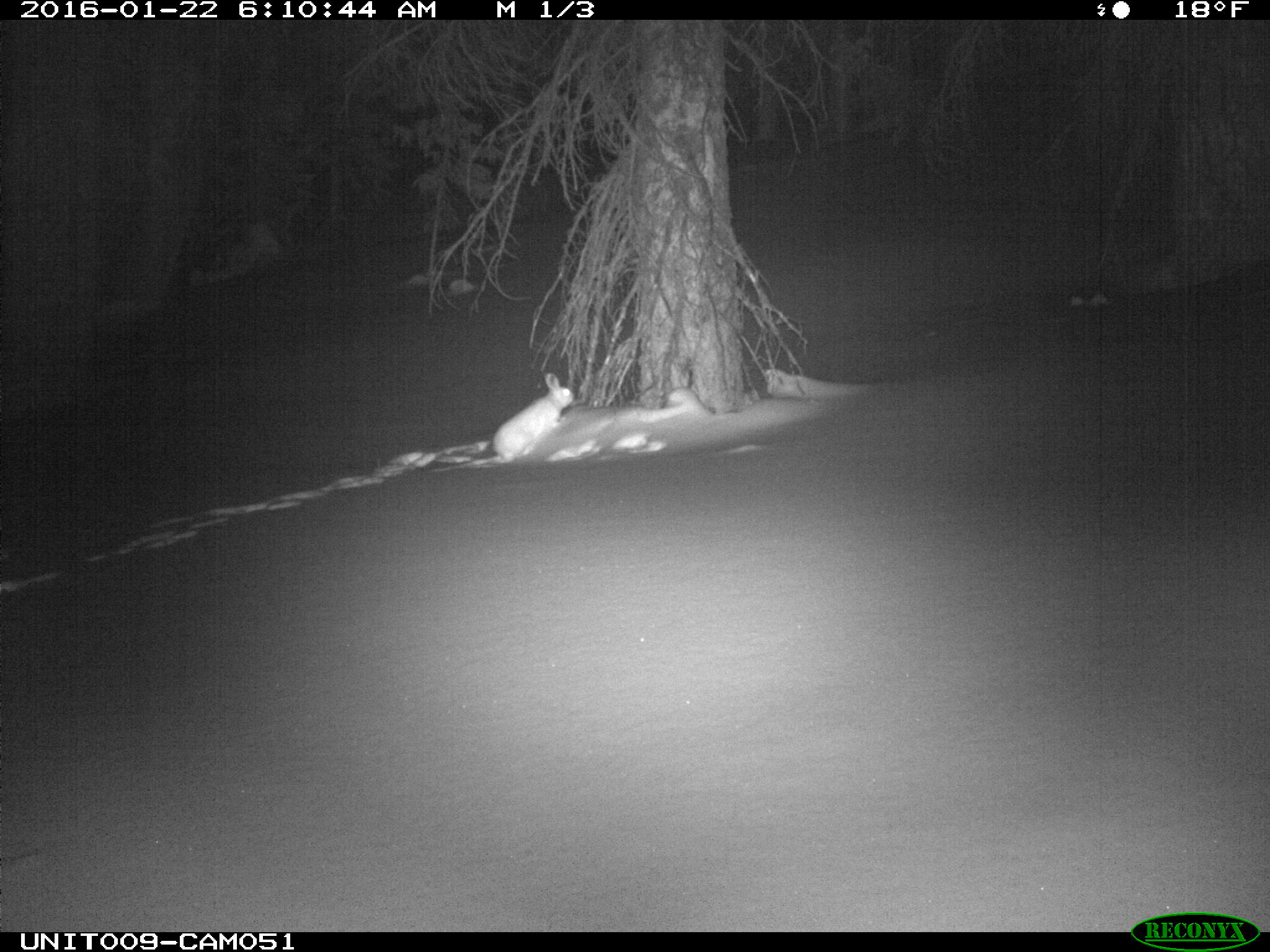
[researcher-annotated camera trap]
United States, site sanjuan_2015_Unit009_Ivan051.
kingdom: Animalia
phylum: Chordata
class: Mammalia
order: Lagomorpha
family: Leporidae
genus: Lepus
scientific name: Lepus americanus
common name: snowshoe hare